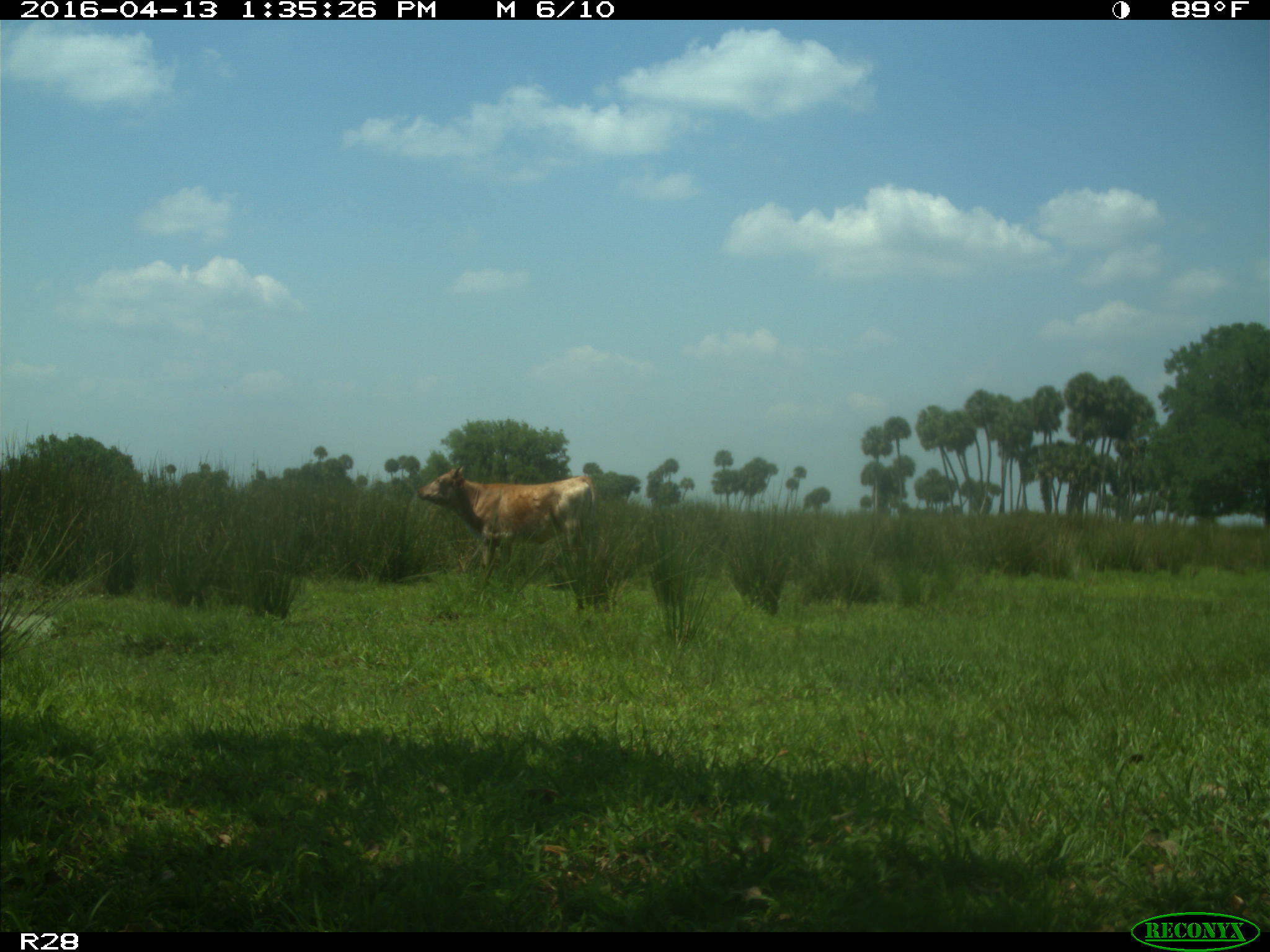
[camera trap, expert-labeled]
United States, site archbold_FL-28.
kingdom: Animalia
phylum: Chordata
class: Mammalia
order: Artiodactyla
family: Bovidae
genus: Bos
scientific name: Bos taurus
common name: domestic cow